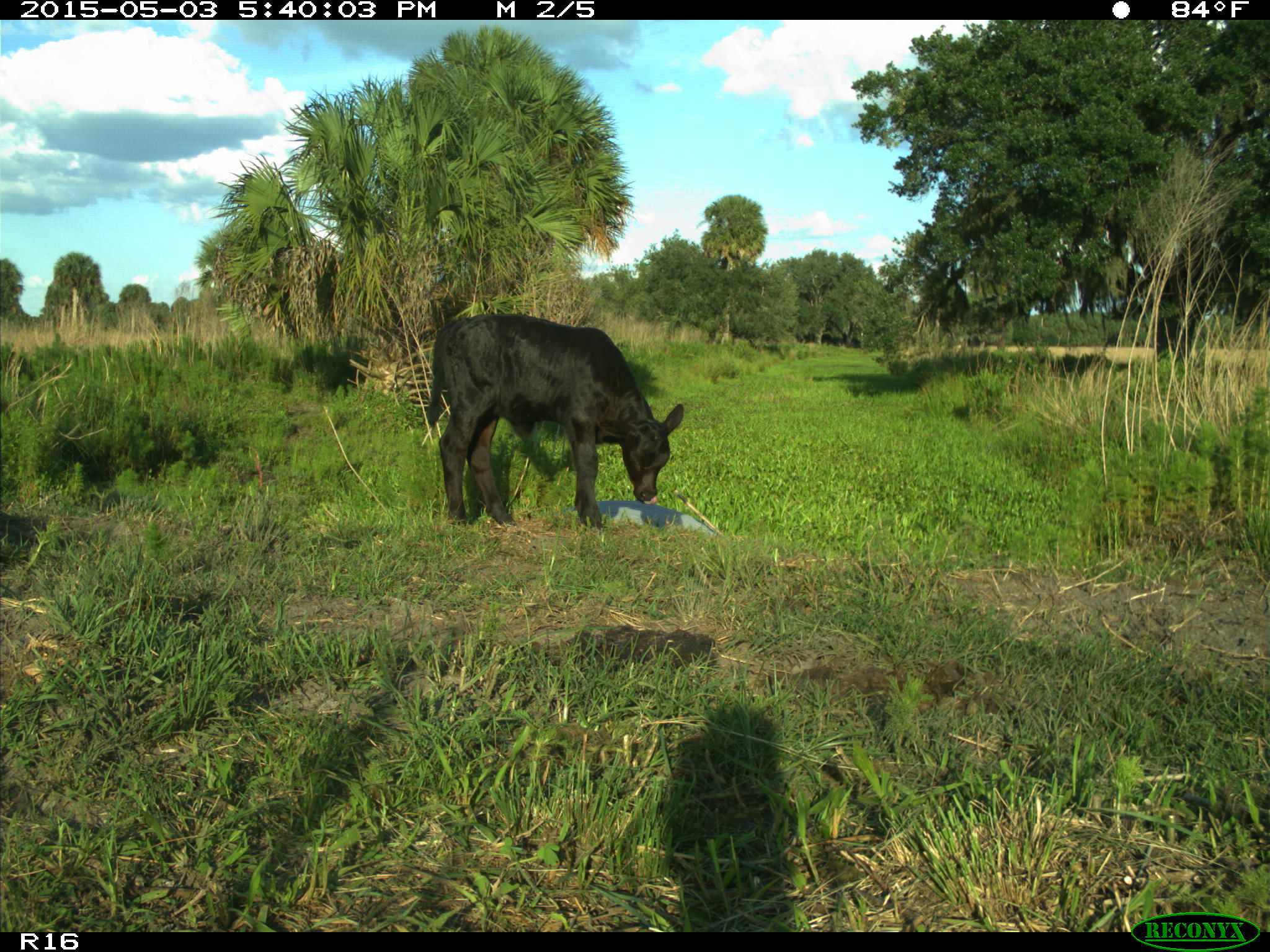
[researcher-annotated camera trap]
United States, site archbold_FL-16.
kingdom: Animalia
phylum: Chordata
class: Mammalia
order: Artiodactyla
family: Bovidae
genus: Bos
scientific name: Bos taurus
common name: domestic cow